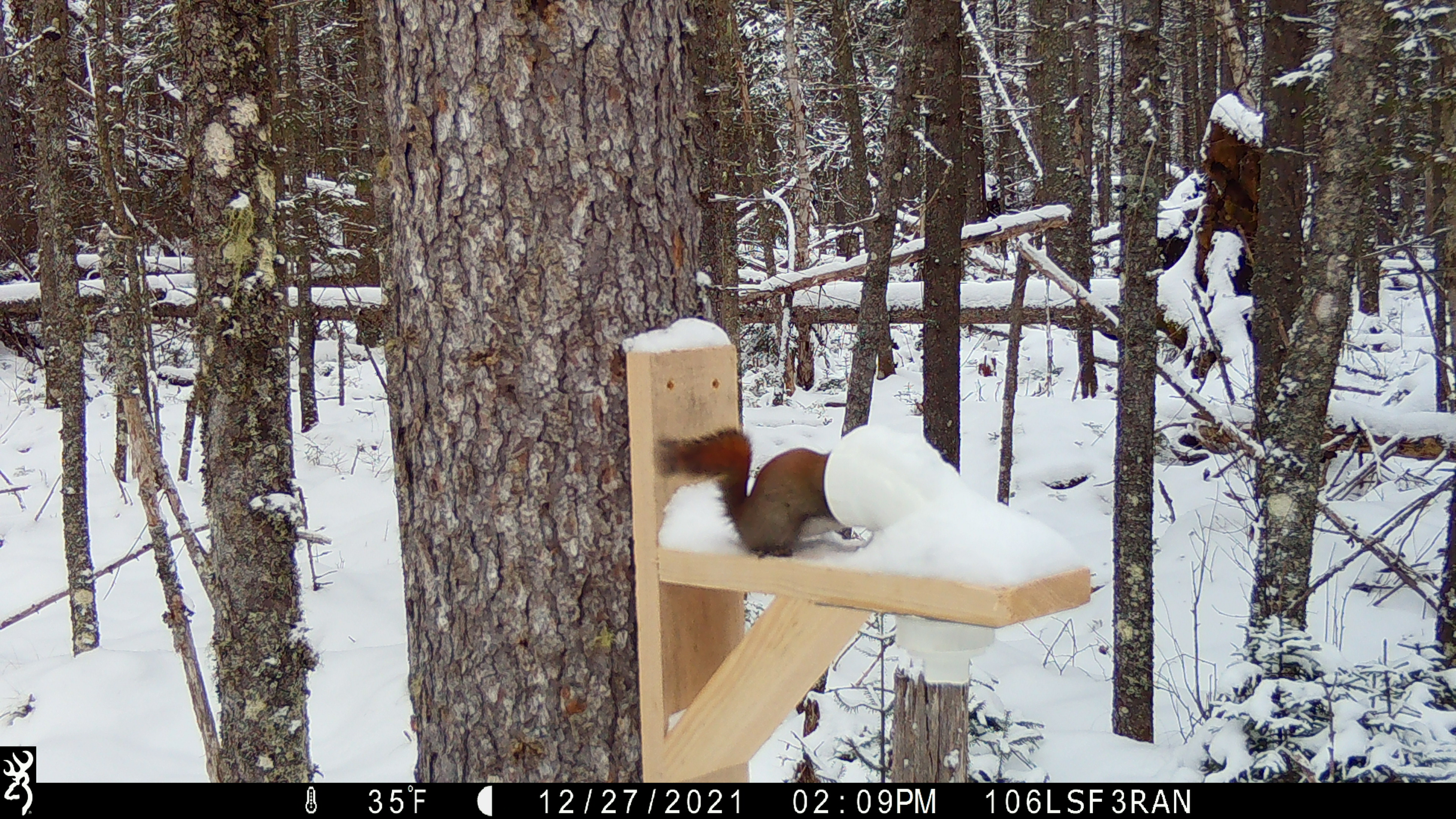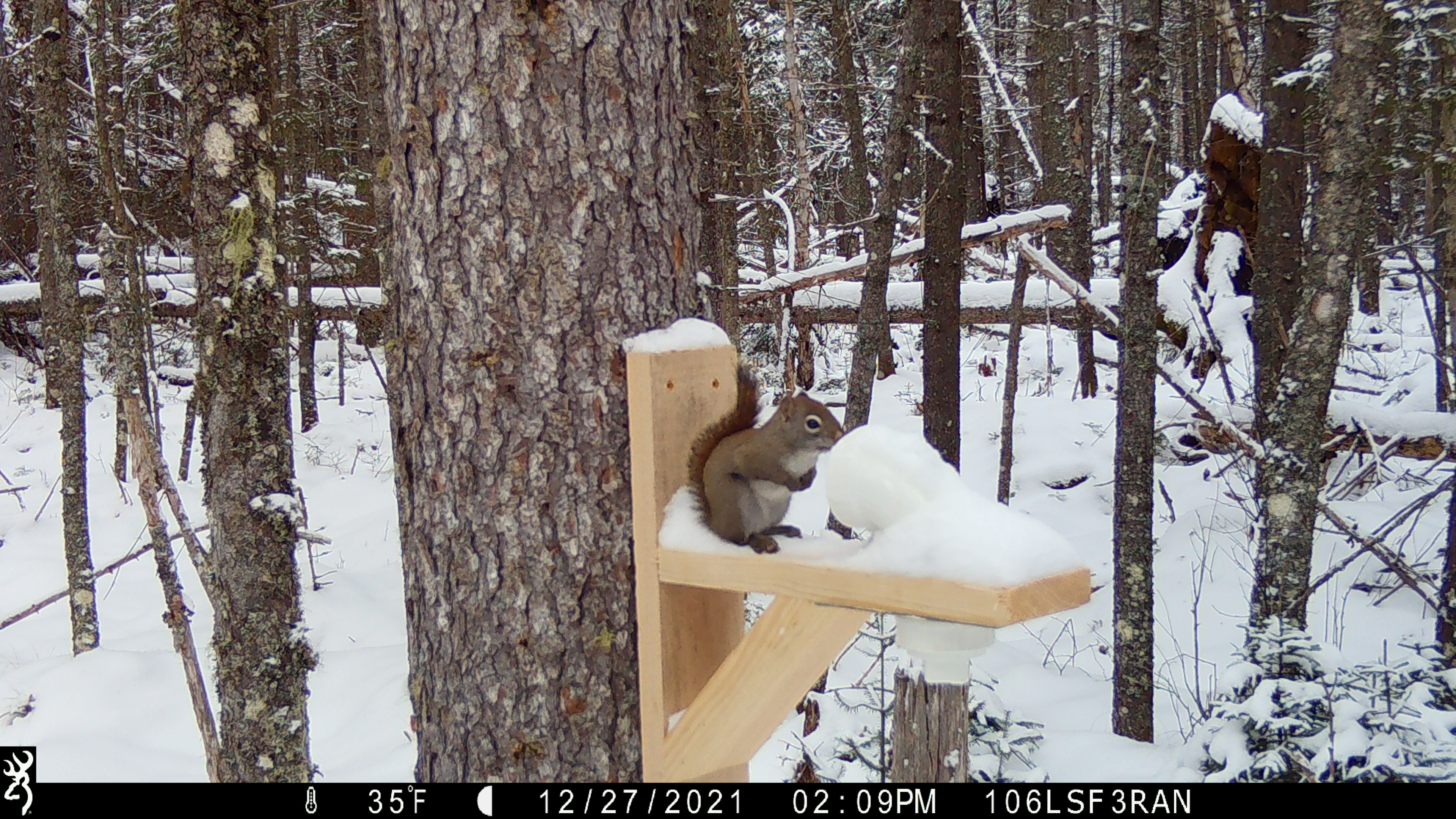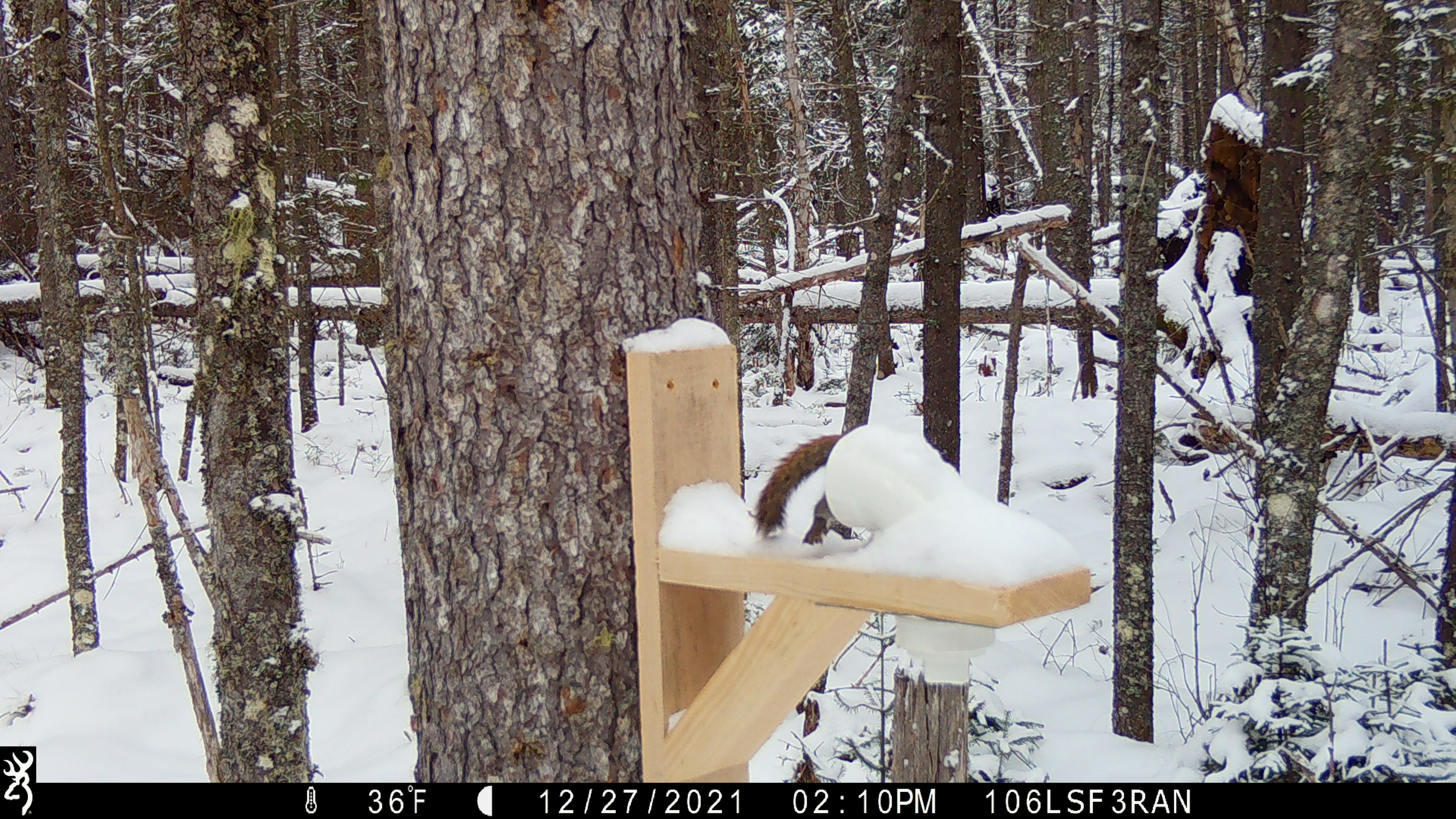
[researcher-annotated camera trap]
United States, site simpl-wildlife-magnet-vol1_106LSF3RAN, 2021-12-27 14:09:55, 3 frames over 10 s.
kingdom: Animalia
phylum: Chordata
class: Mammalia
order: Rodentia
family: Sciuridae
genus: Tamiasciurus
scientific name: Tamiasciurus hudsonicus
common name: red squirrel